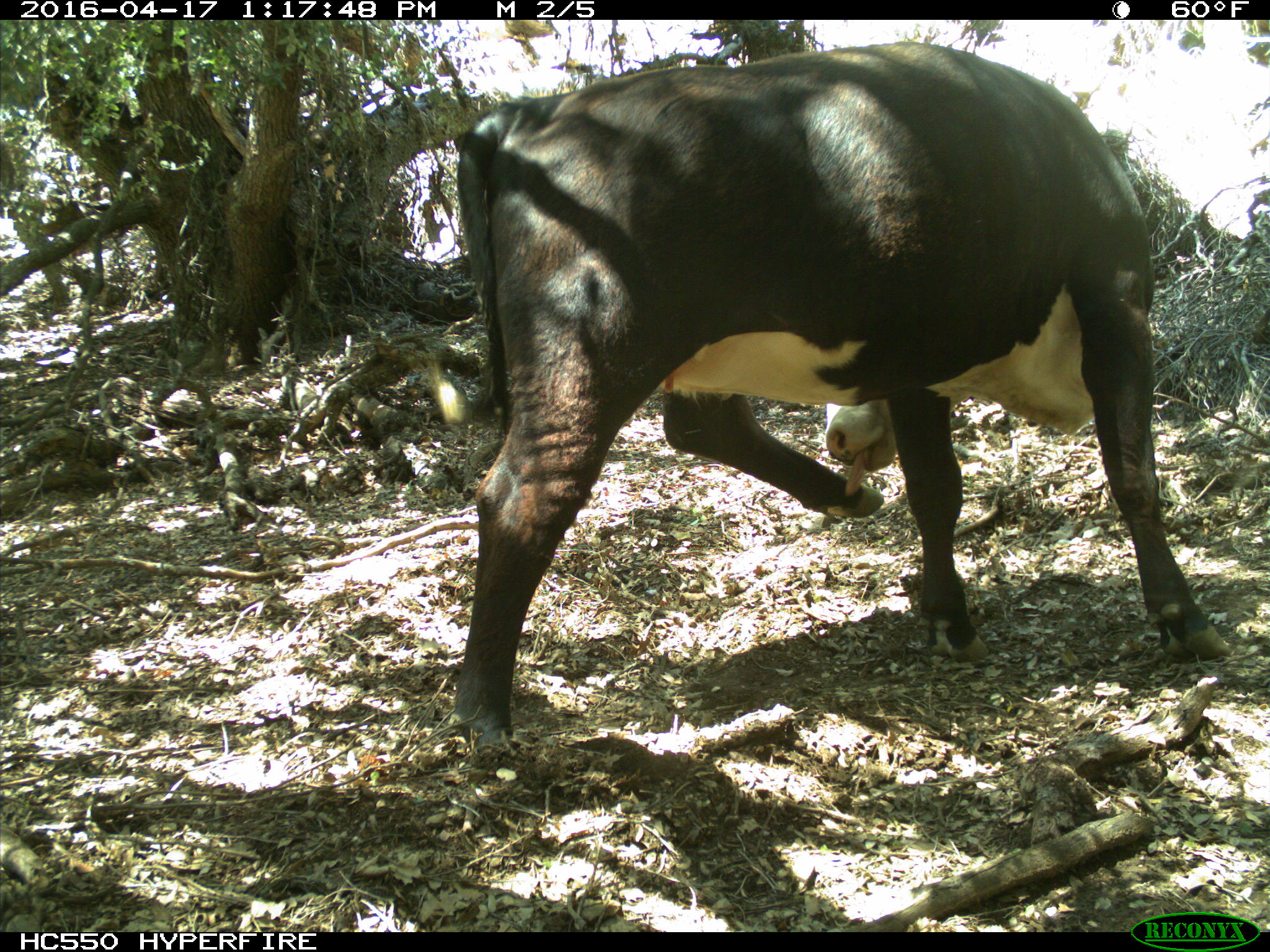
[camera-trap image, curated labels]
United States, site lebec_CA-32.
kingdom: Animalia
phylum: Chordata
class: Mammalia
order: Artiodactyla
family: Bovidae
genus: Bos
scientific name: Bos taurus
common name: domestic cow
Bos taurus (domestic cow).